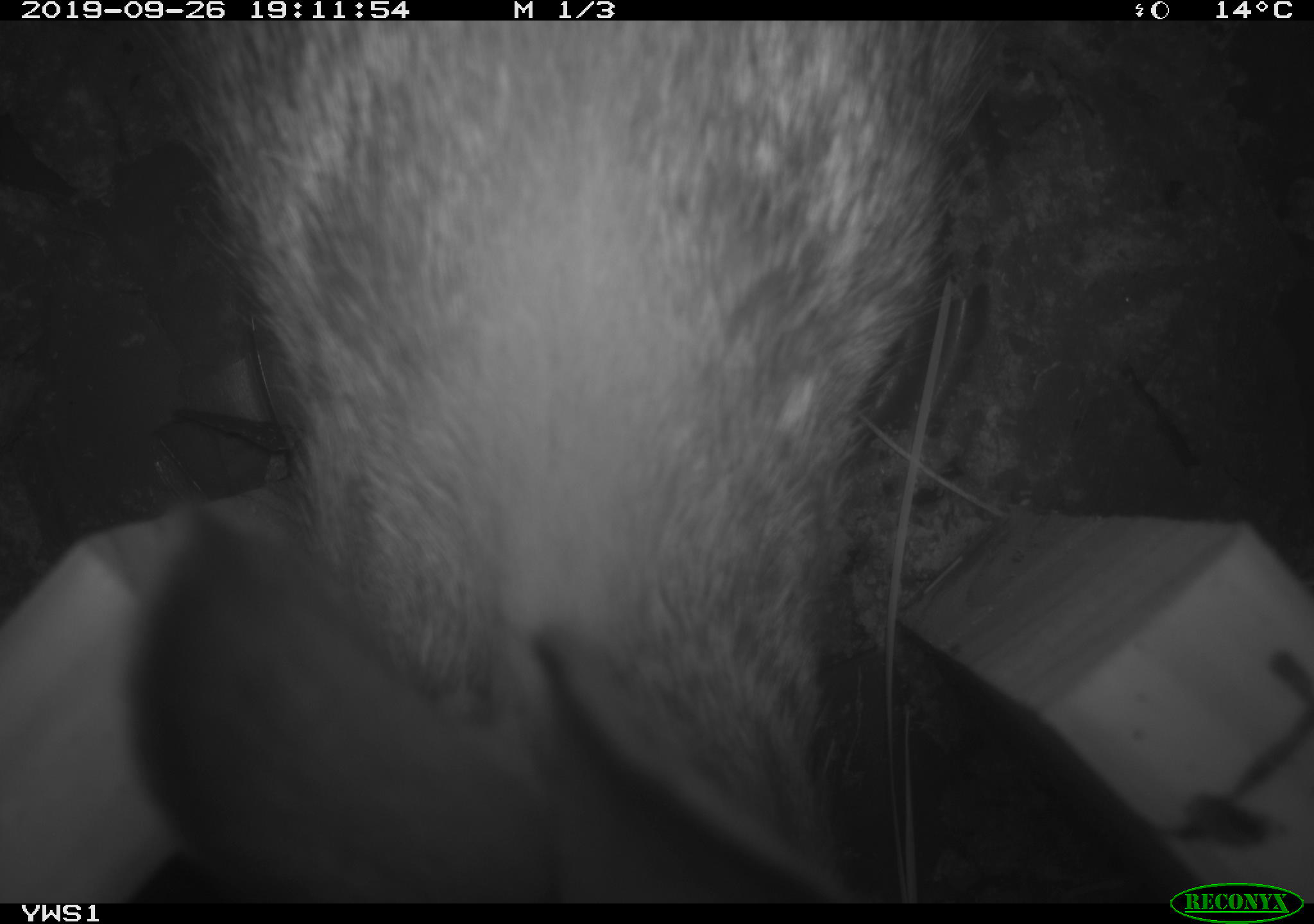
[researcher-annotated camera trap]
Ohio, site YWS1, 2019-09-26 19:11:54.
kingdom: Animalia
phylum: Chordata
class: Mammalia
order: Lagomorpha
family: Leporidae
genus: Sylvilagus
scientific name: Sylvilagus floridanus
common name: eastern cottontail